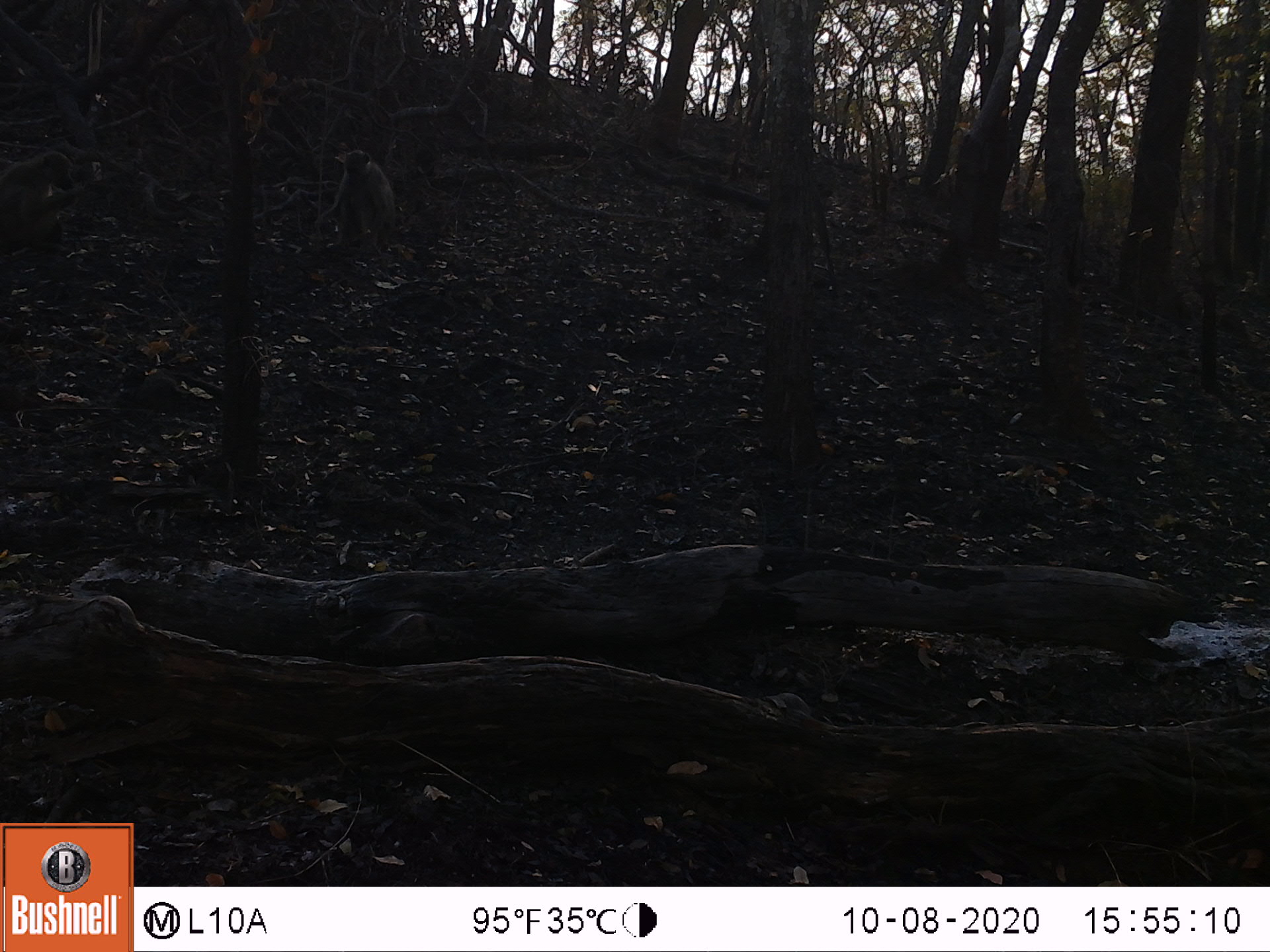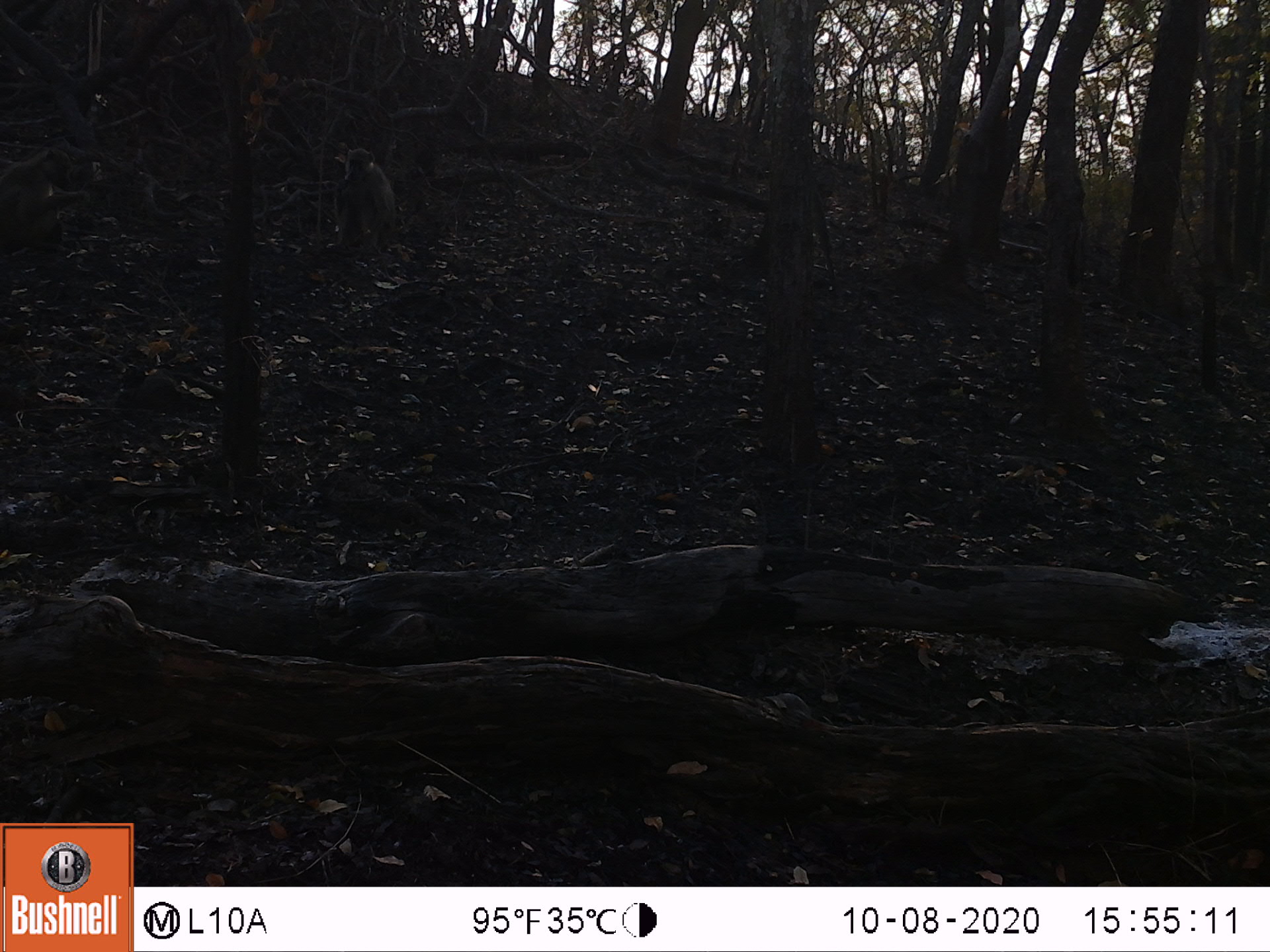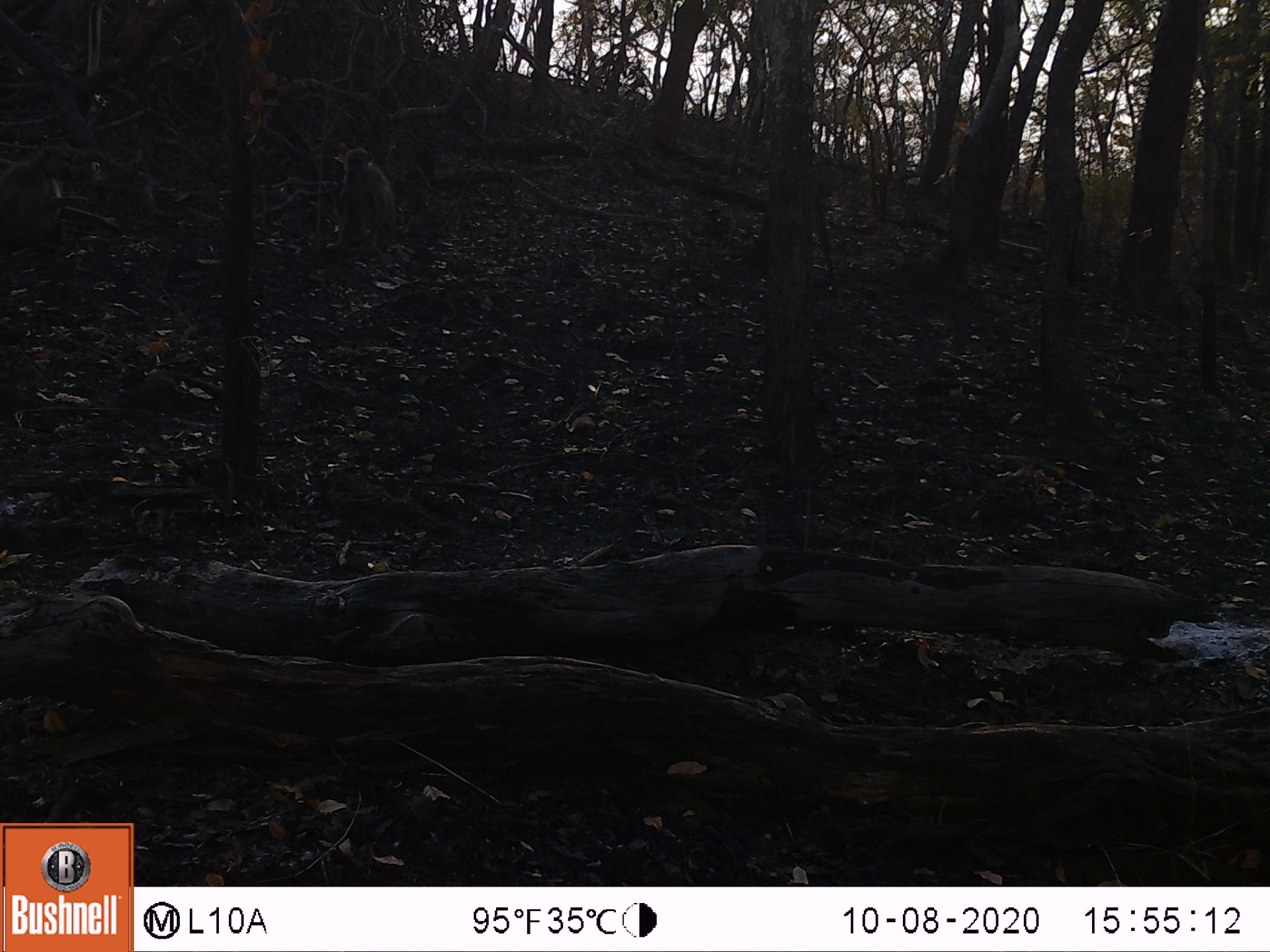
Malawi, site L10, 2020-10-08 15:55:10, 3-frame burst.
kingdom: Animalia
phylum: Chordata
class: Mammalia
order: Primates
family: Cercopithecidae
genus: Papio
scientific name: Papio cynocephalus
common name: yellow baboon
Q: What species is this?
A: Yellow baboon (Papio cynocephalus).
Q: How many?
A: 2.